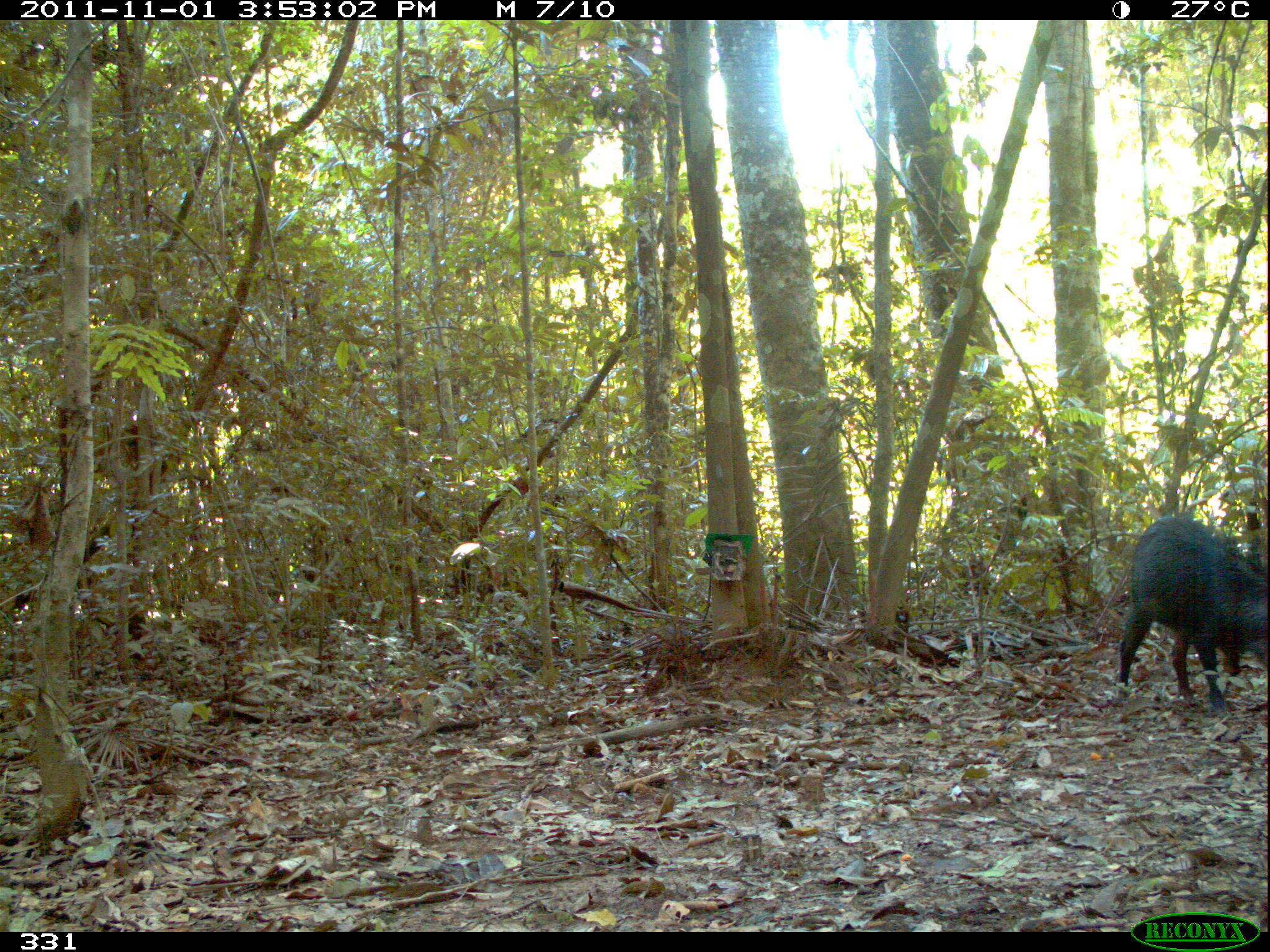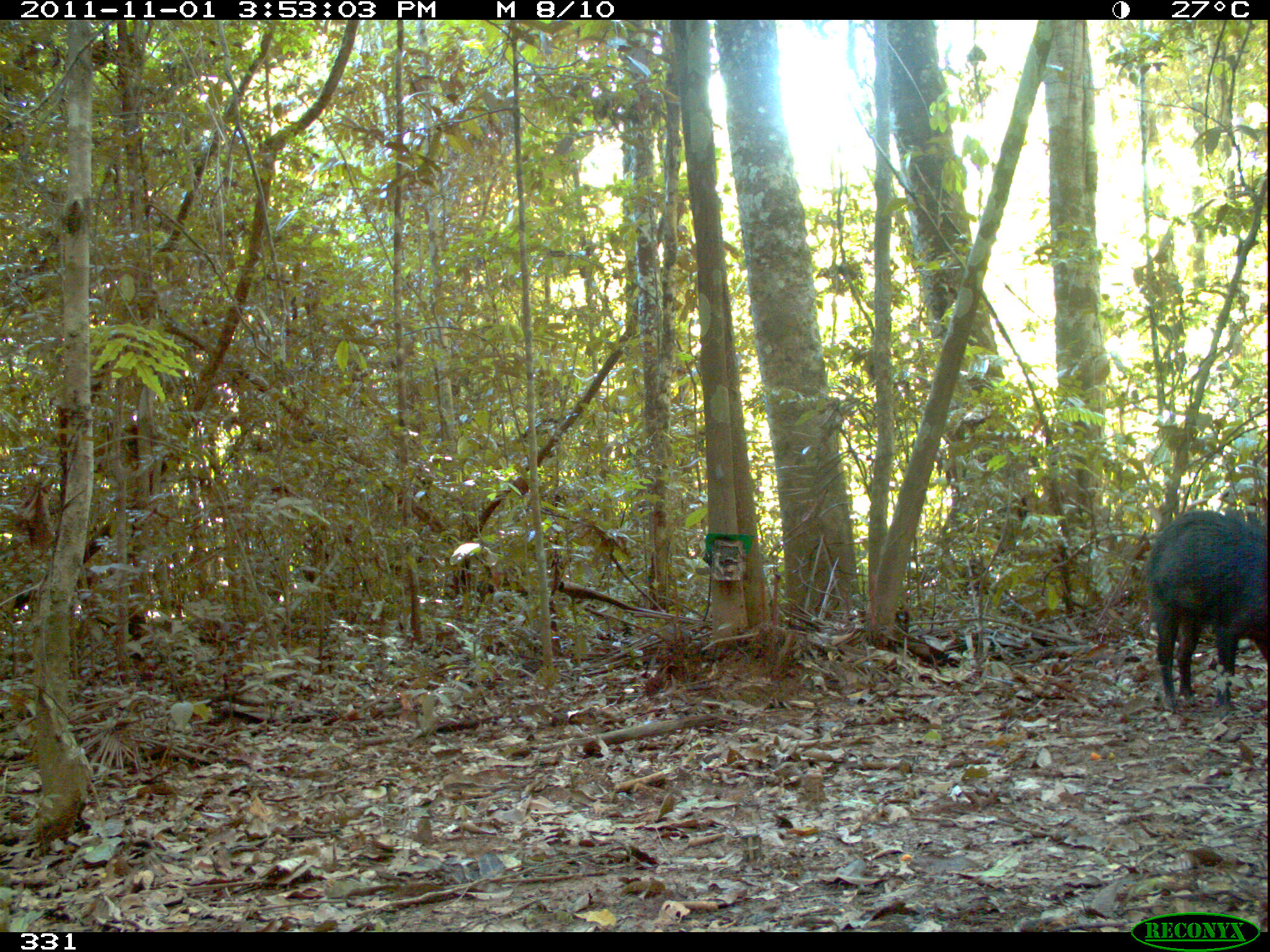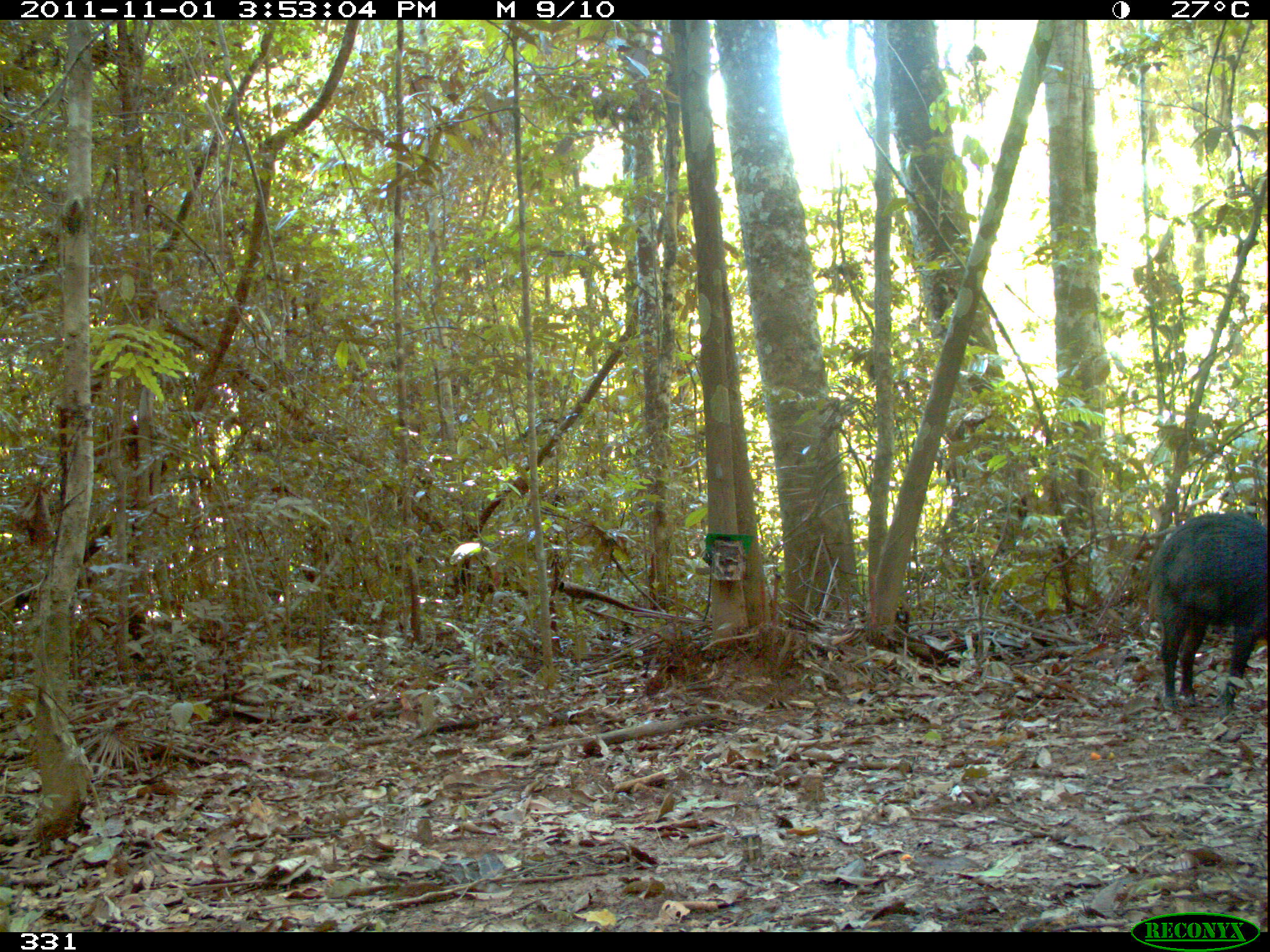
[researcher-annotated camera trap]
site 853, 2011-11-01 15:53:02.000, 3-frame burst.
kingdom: Animalia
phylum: Chordata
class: Mammalia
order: Artiodactyla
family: Tayassuidae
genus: Tayassu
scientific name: Tayassu pecari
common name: white-lipped peccary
Tayassu pecari (white-lipped peccary).